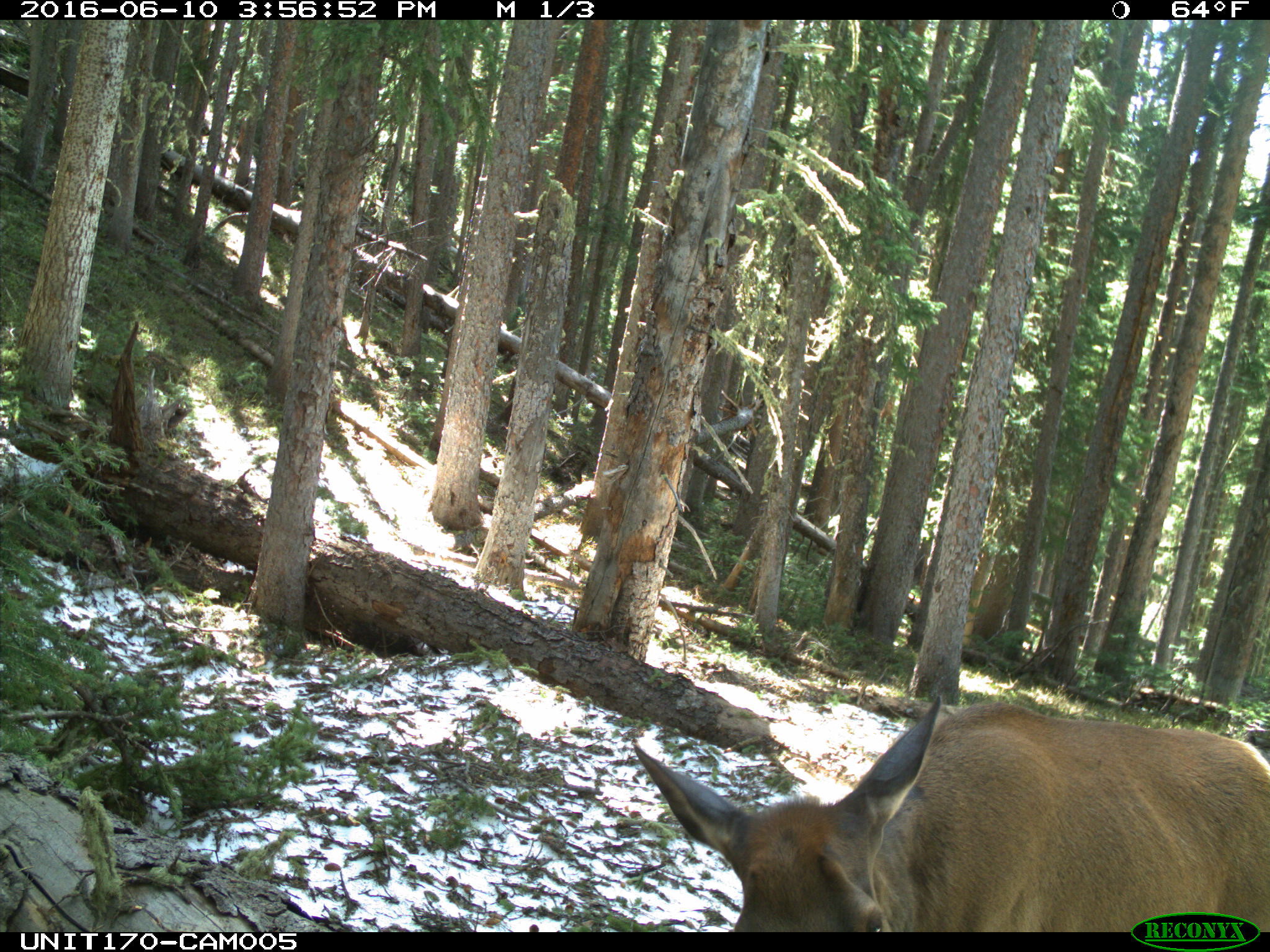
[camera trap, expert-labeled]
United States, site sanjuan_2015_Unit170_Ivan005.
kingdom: Animalia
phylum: Chordata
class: Mammalia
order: Artiodactyla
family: Cervidae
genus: Cervus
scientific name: Cervus elaphus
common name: red deer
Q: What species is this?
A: Cervus elaphus (red deer).